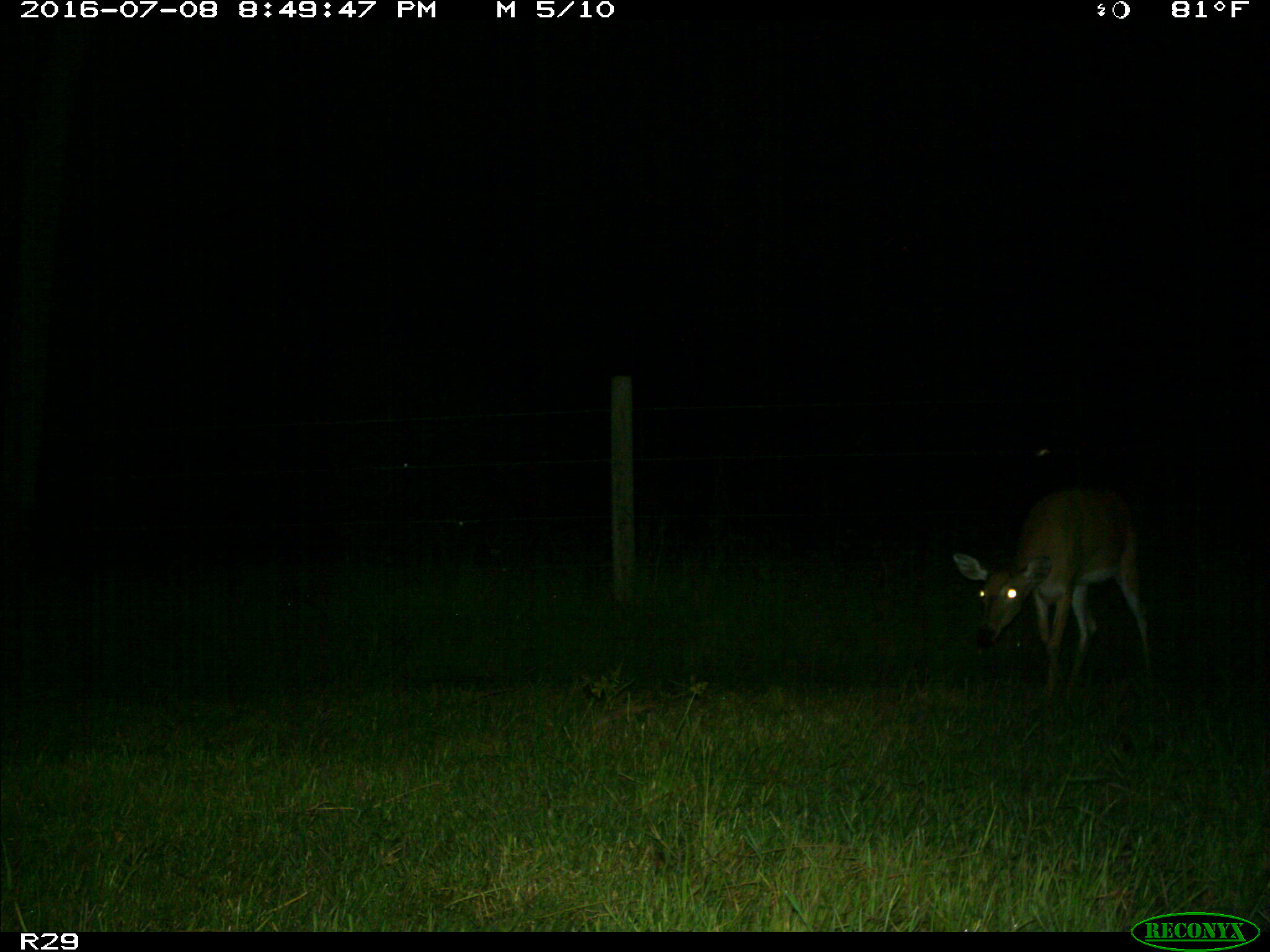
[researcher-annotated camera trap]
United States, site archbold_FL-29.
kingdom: Animalia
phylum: Chordata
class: Mammalia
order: Artiodactyla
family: Cervidae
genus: Odocoileus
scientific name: Odocoileus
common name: deer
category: unidentified deer